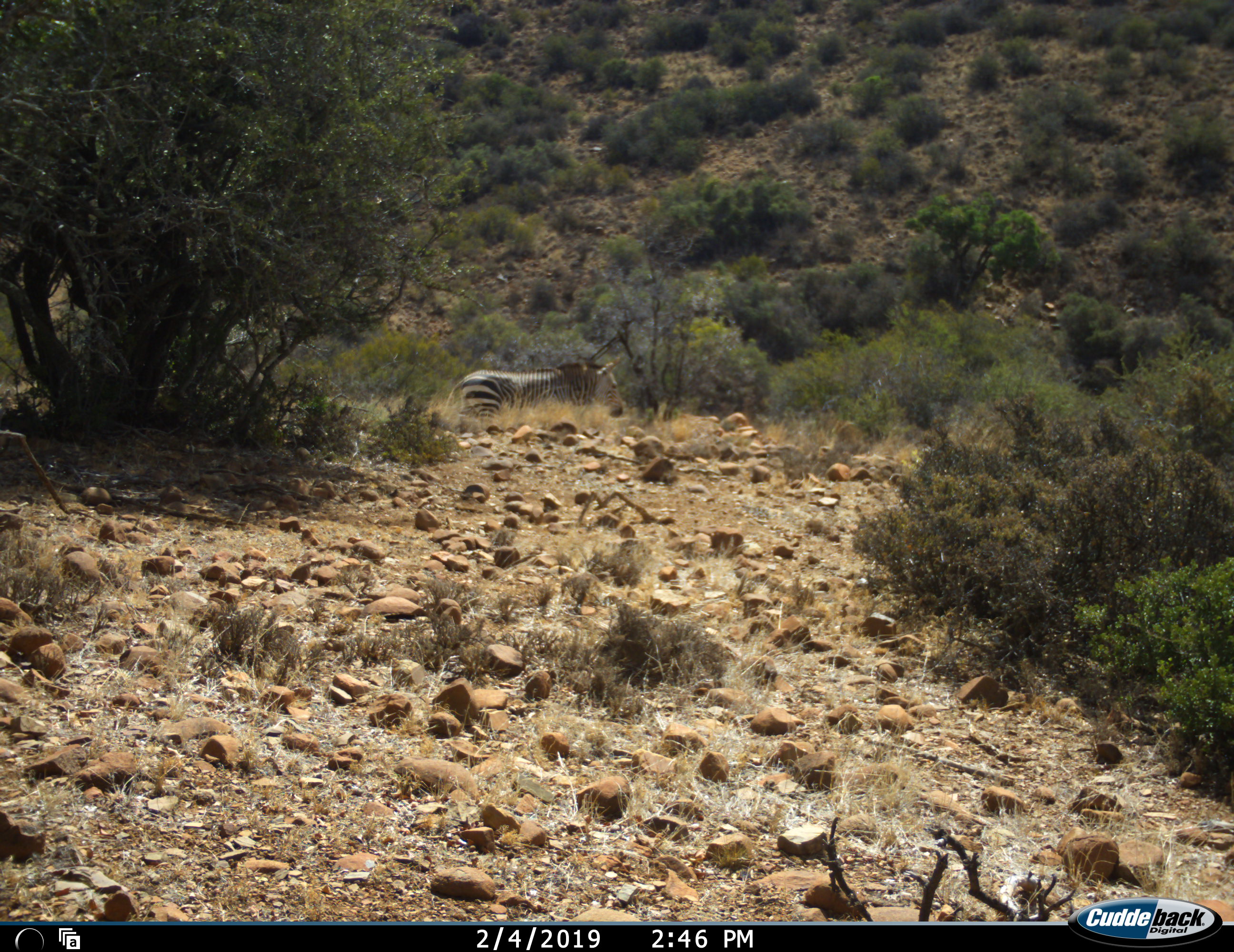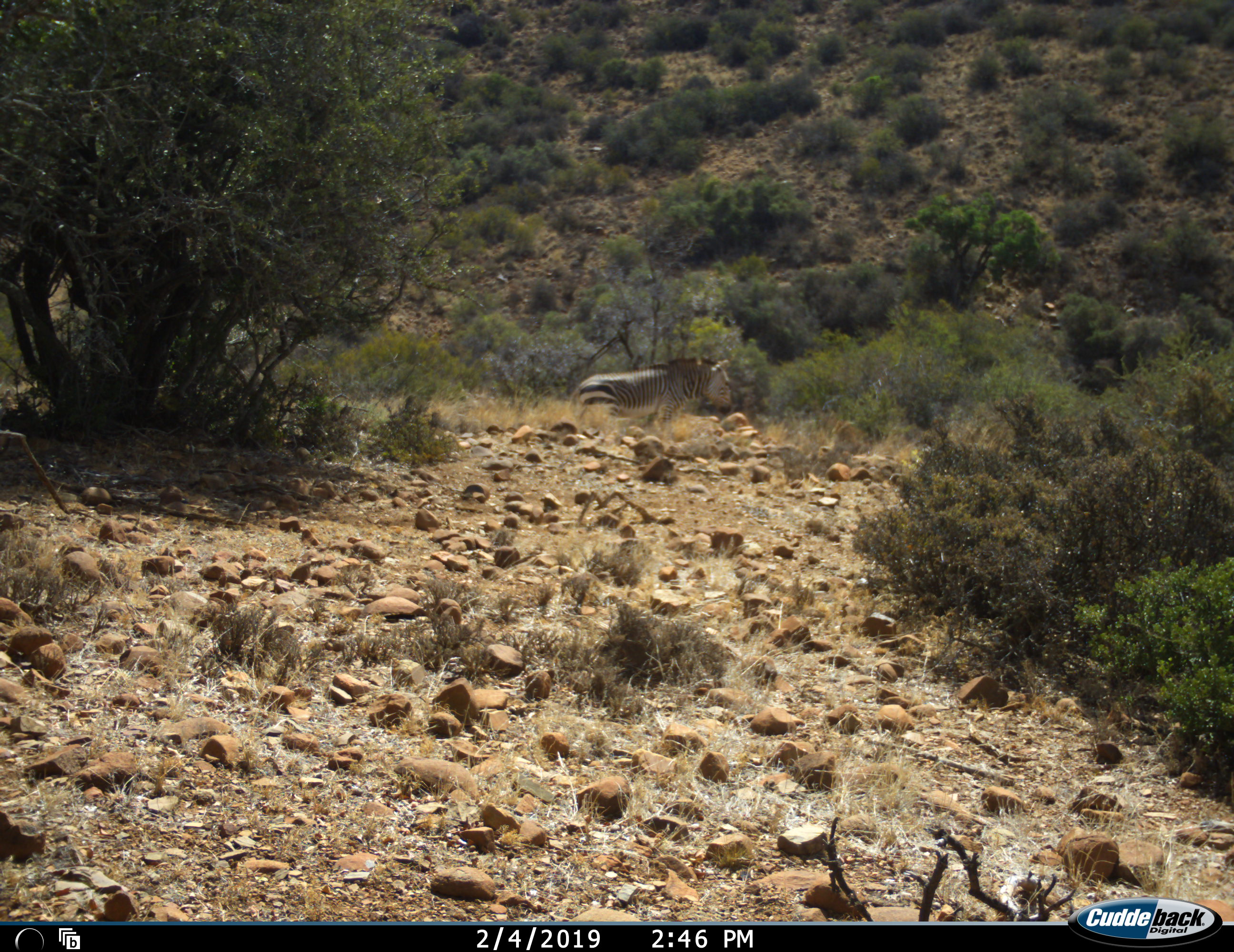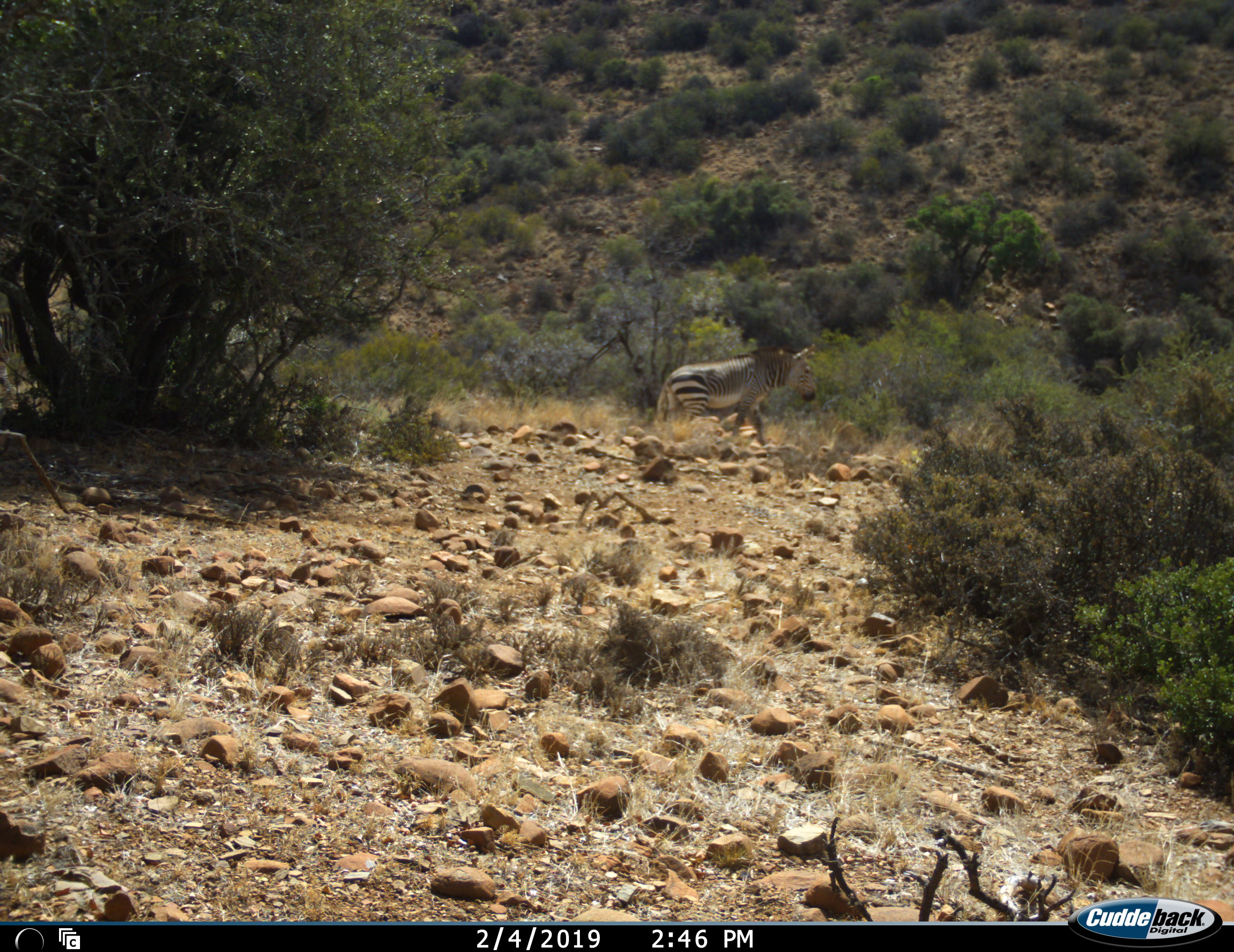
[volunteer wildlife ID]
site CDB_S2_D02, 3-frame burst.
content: unidentified animal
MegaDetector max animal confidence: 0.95